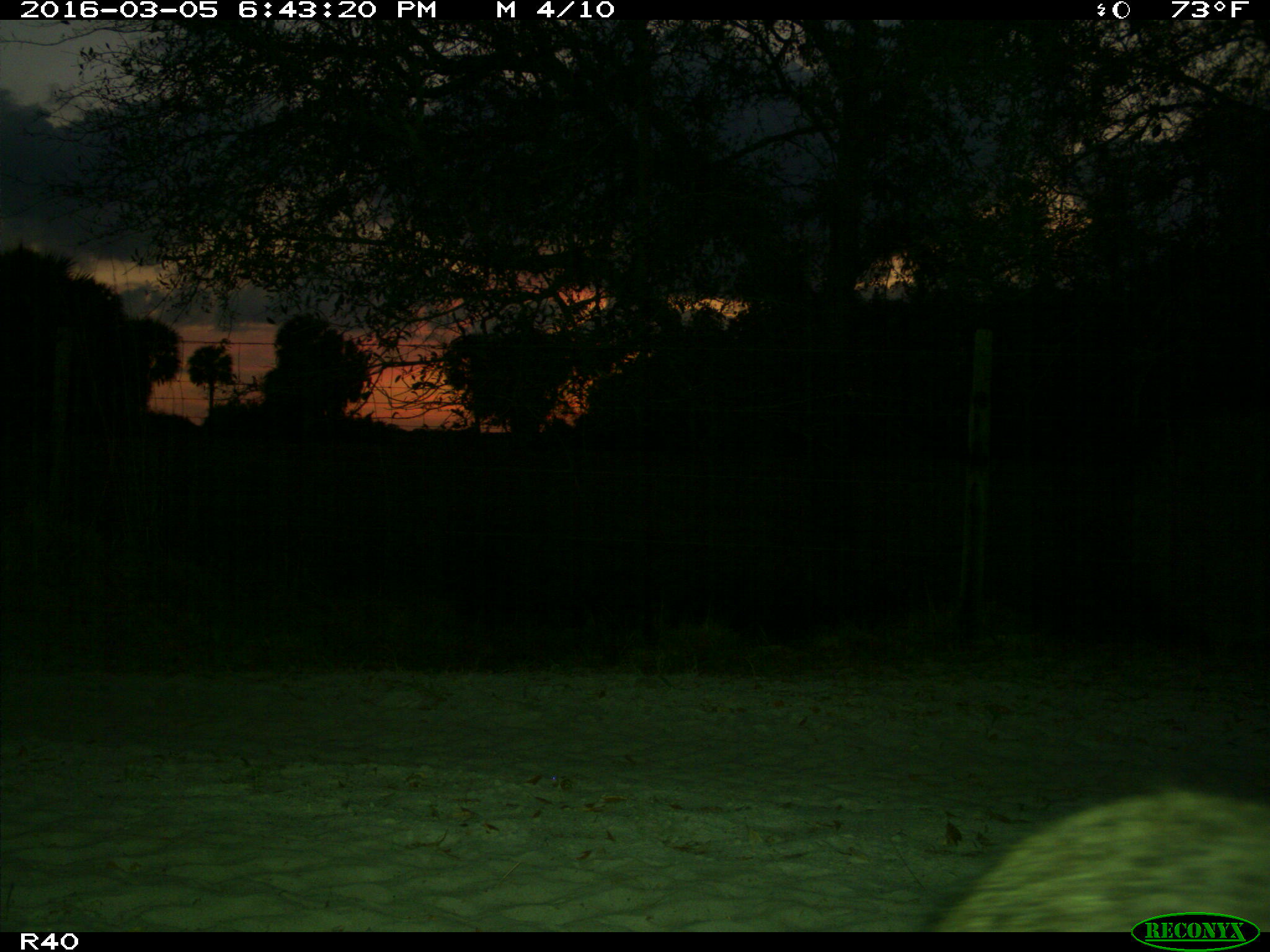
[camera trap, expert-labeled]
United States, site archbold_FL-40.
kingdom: Animalia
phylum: Chordata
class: Mammalia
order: Carnivora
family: Procyonidae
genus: Procyon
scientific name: Procyon lotor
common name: common raccoon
Procyon lotor (common raccoon).